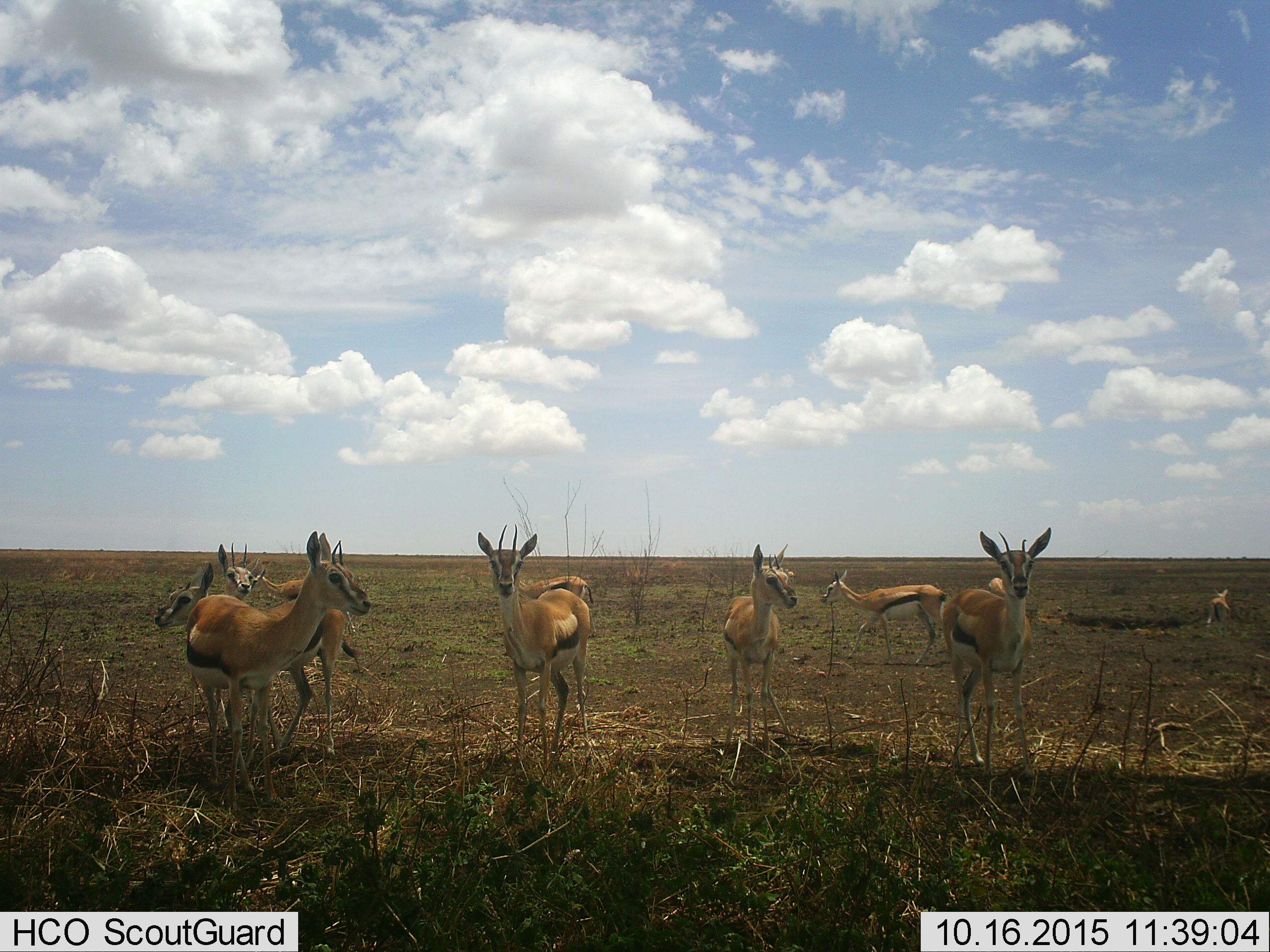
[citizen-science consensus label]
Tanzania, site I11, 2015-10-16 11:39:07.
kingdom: Animalia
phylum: Chordata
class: Mammalia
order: Artiodactyla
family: Bovidae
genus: Eudorcas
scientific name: Eudorcas thomsonii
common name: thomson's gazelle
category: gazellethomsons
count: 11-50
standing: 90%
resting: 10%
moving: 30%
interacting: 0%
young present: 10%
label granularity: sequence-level